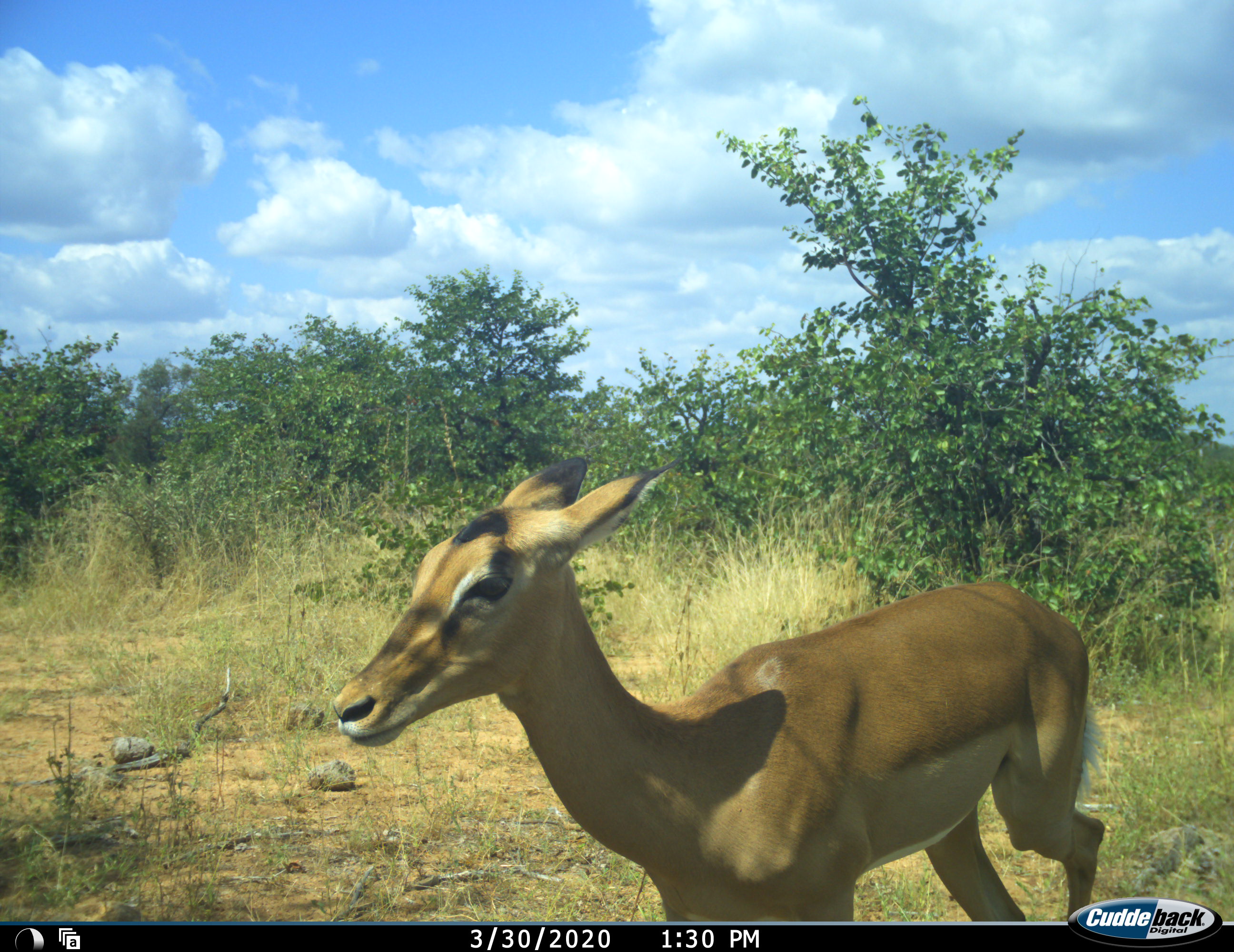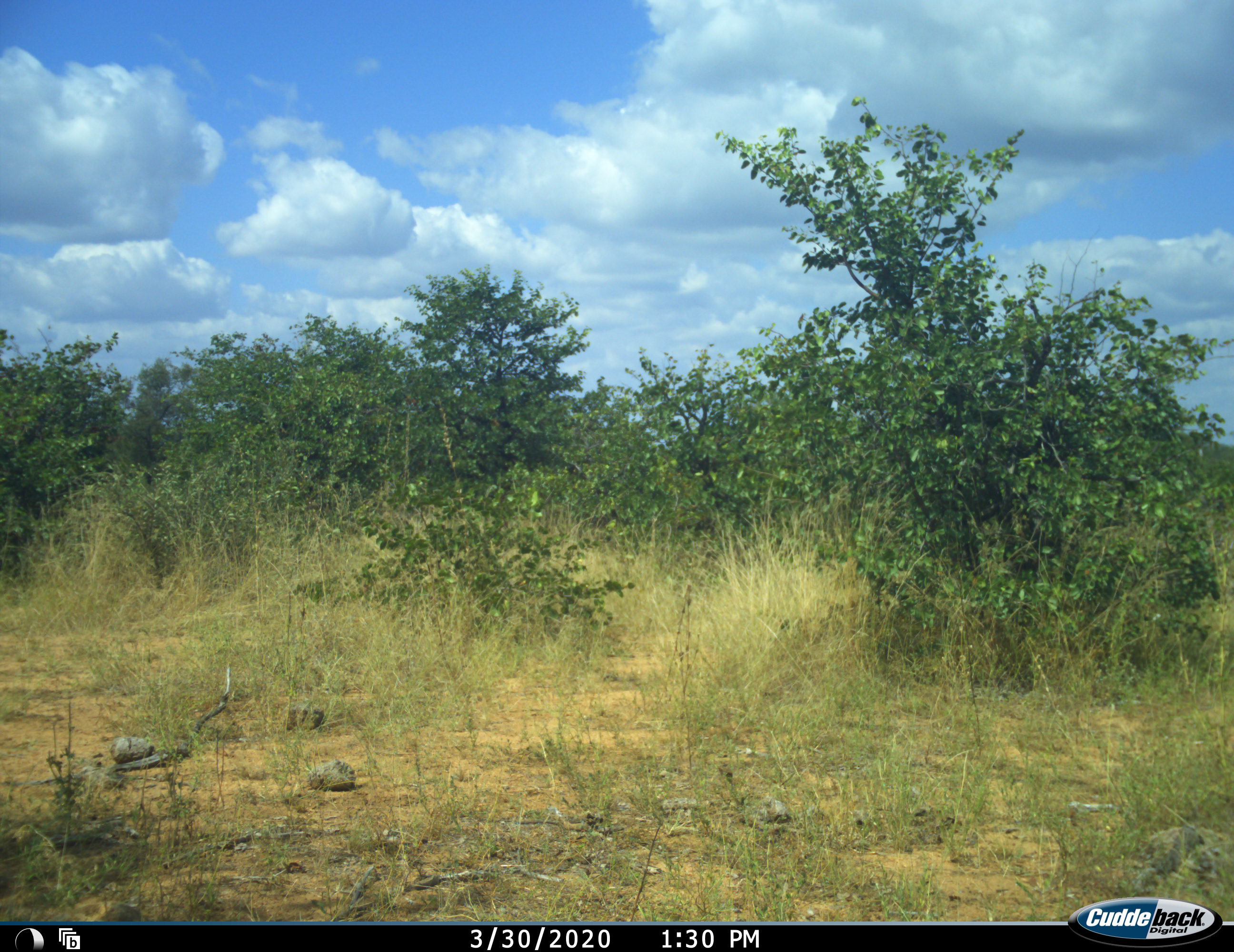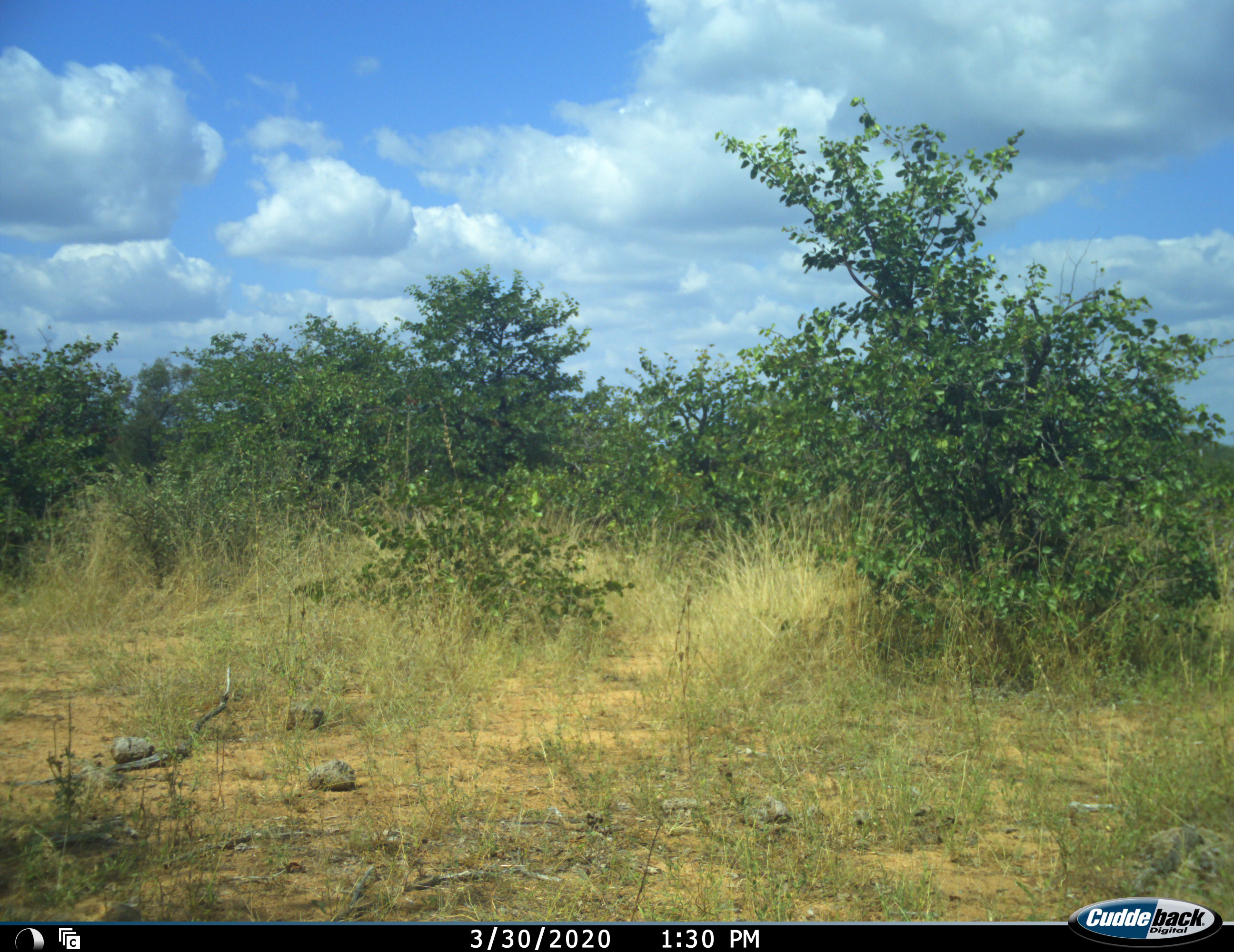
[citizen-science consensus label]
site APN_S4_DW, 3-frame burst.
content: unidentified animal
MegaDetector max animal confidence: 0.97